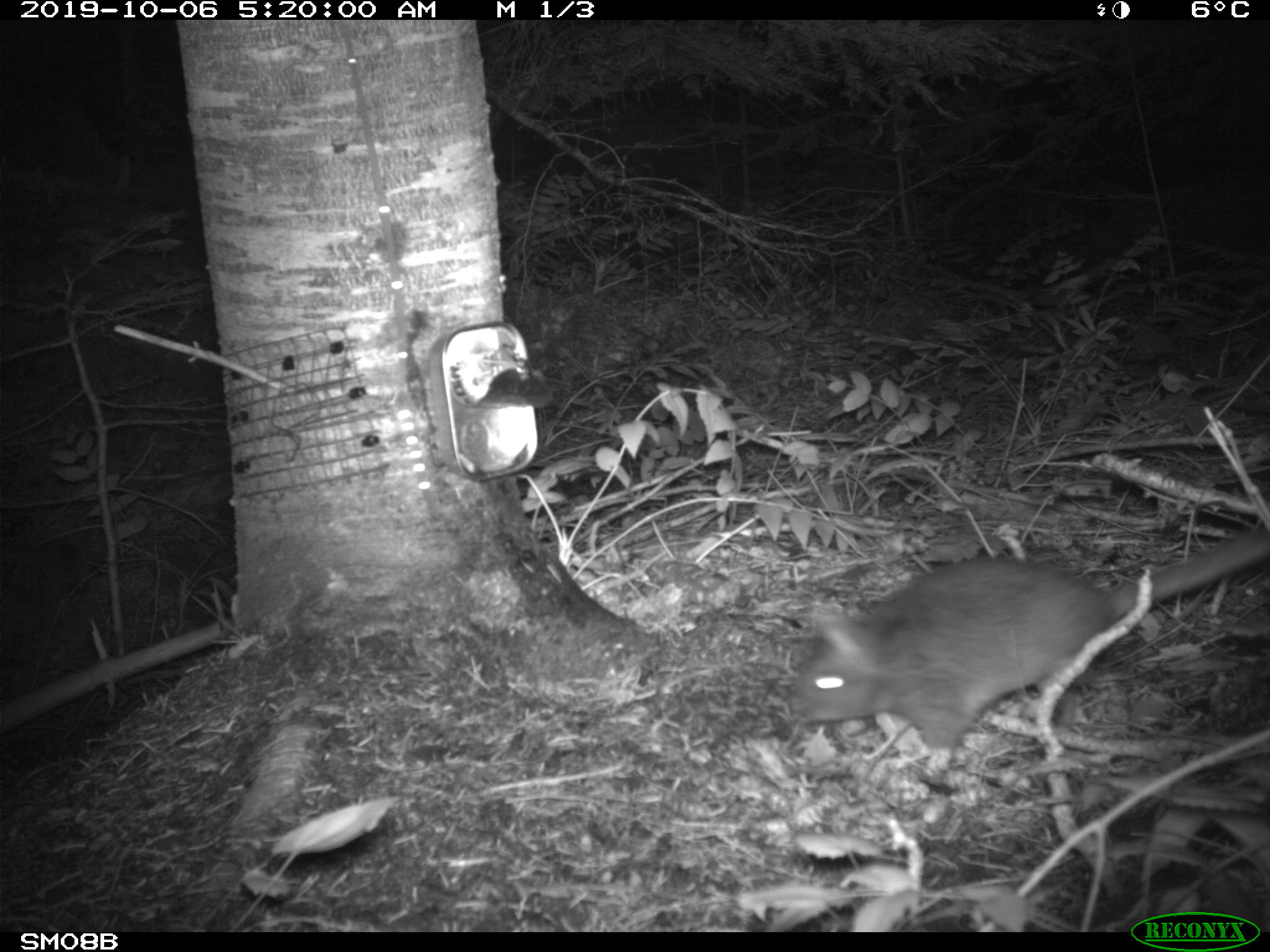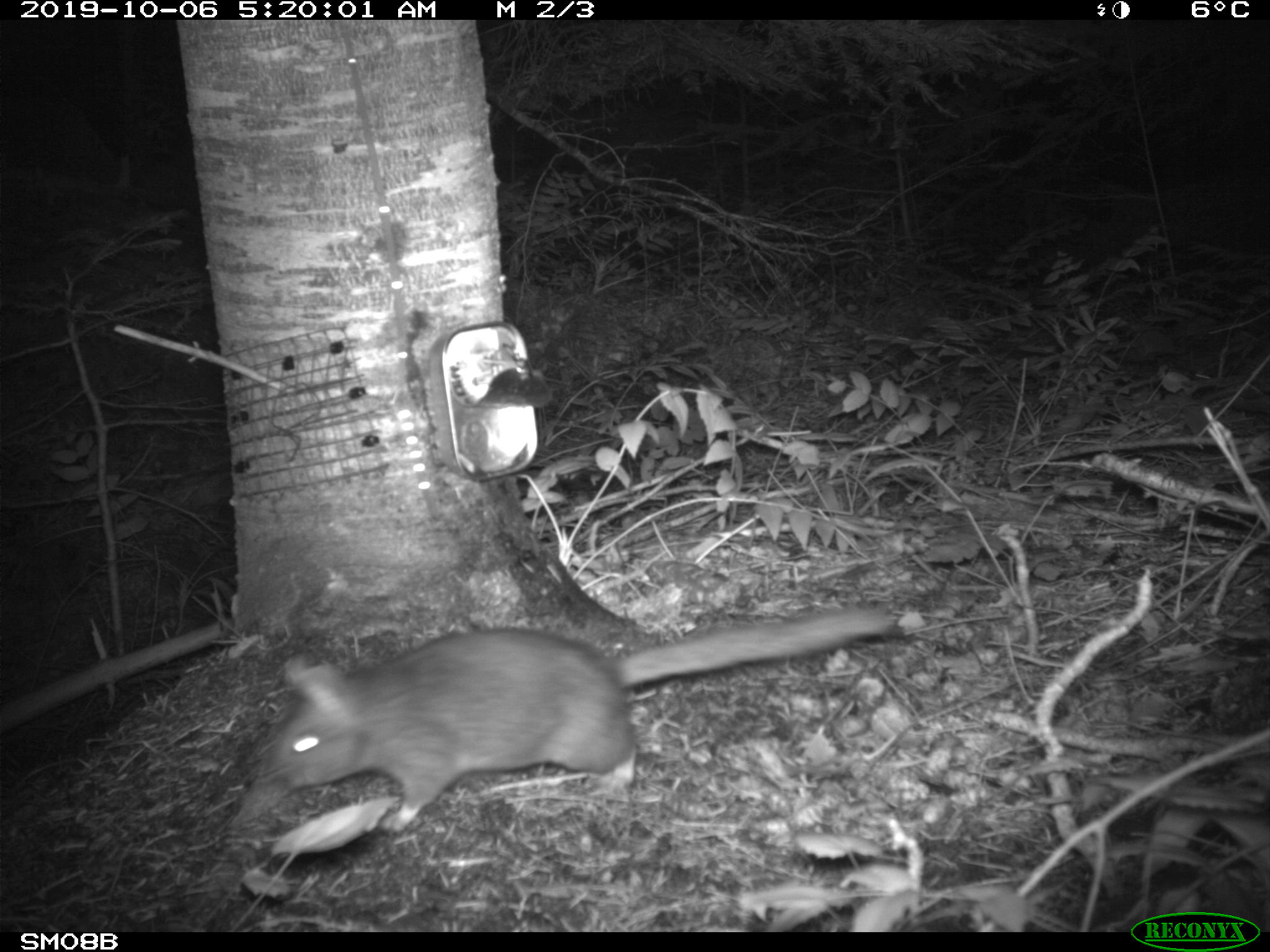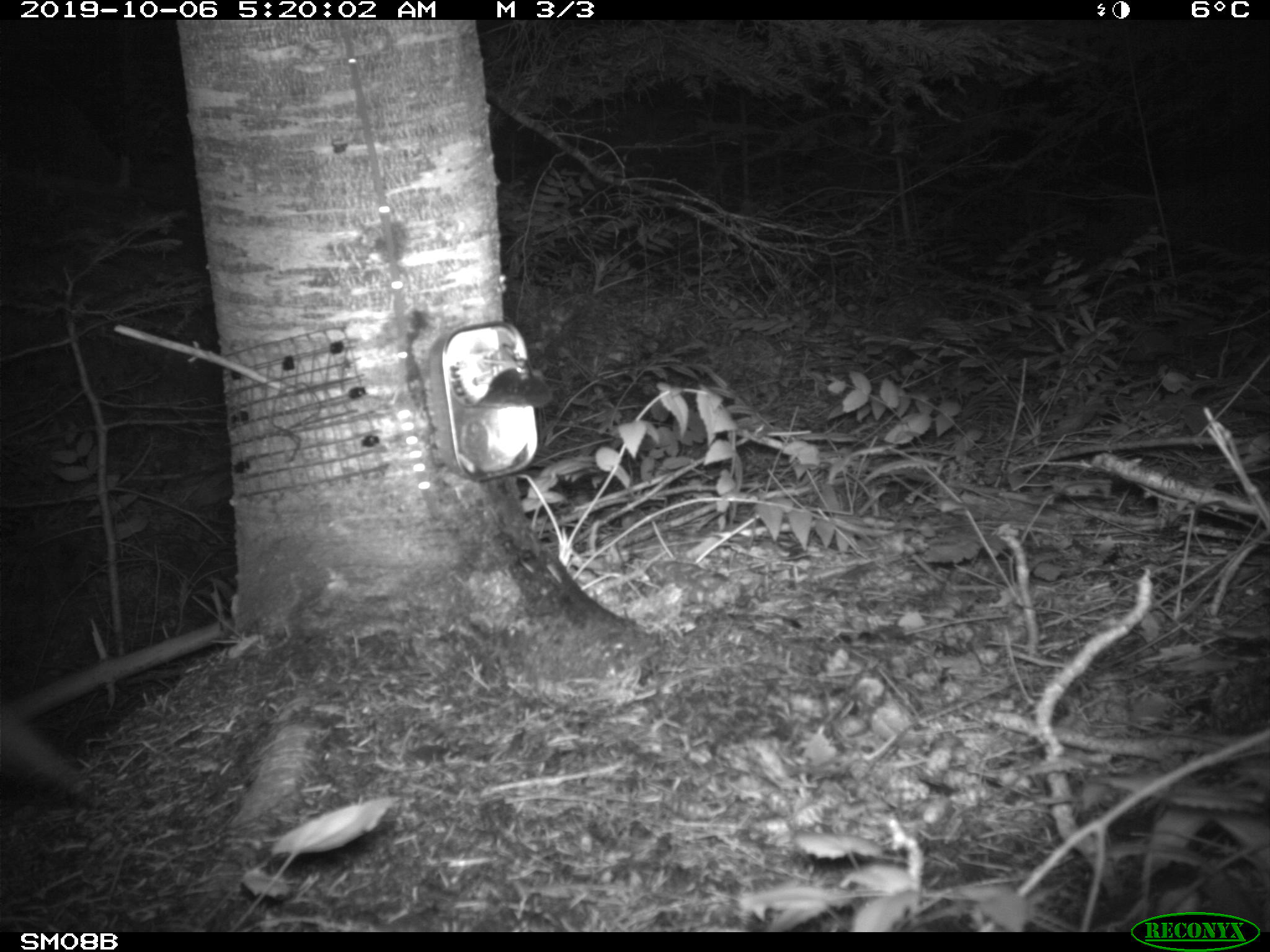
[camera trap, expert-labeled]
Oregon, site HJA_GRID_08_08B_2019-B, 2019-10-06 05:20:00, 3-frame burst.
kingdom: Animalia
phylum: Chordata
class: Mammalia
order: Rodentia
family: Cricetidae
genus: Neotoma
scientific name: Neotoma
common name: woodrats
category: neotoma species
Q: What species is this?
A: Neotoma species (woodrats) (Neotoma).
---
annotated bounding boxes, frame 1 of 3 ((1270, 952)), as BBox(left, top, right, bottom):
neotoma species: BBox(783, 500, 1264, 768)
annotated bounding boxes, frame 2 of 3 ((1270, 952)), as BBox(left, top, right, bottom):
neotoma species: BBox(244, 583, 914, 841)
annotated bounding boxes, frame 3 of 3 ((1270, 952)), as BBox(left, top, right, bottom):
neotoma species: BBox(2, 679, 101, 828)